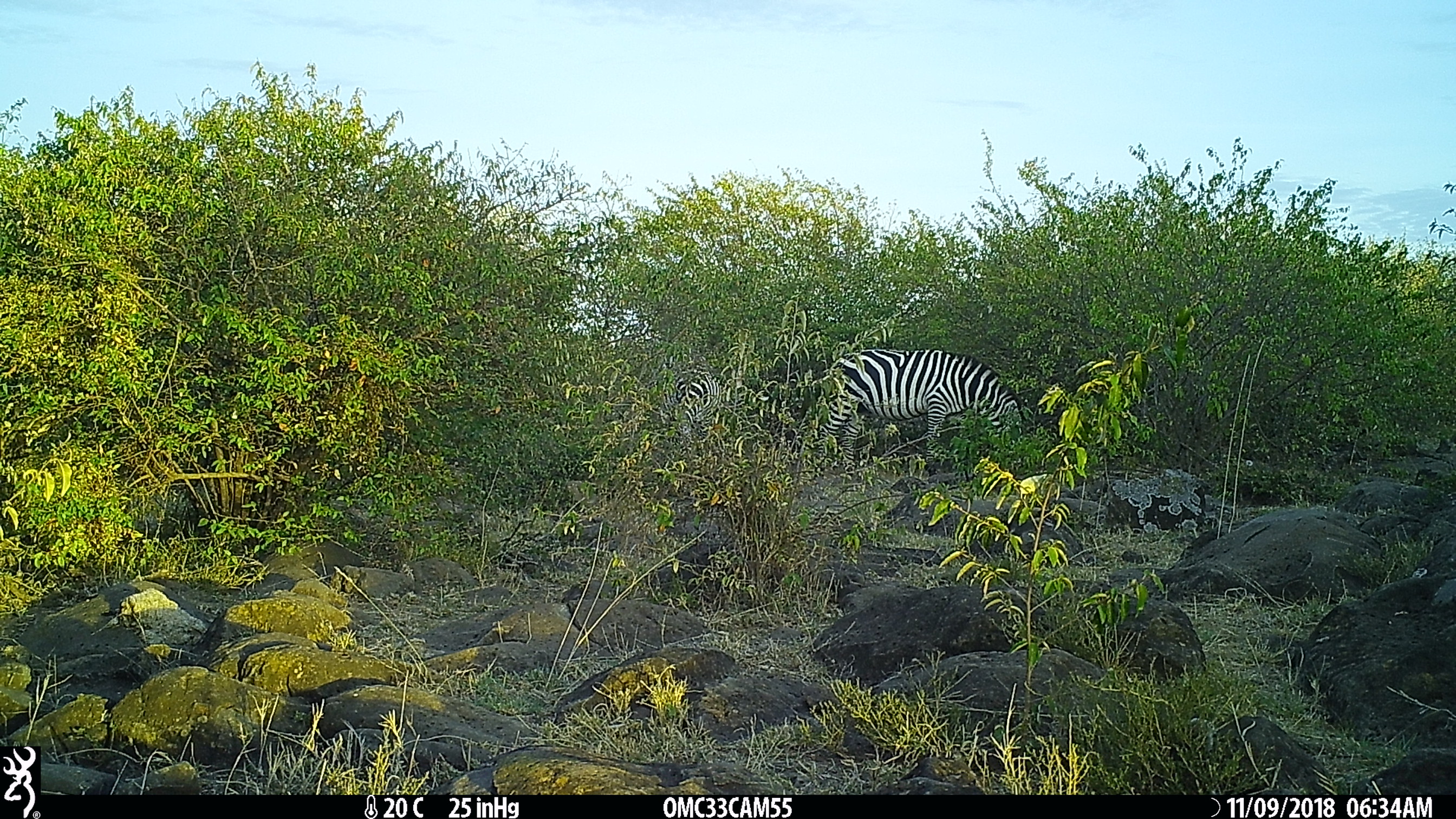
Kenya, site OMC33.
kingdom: Animalia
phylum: Chordata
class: Mammalia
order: Perissodactyla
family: Equidae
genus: Equus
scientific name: Equus quagga burchellii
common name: burchell's zebra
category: zebra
Zebra (burchell's zebra) (Equus quagga burchellii).